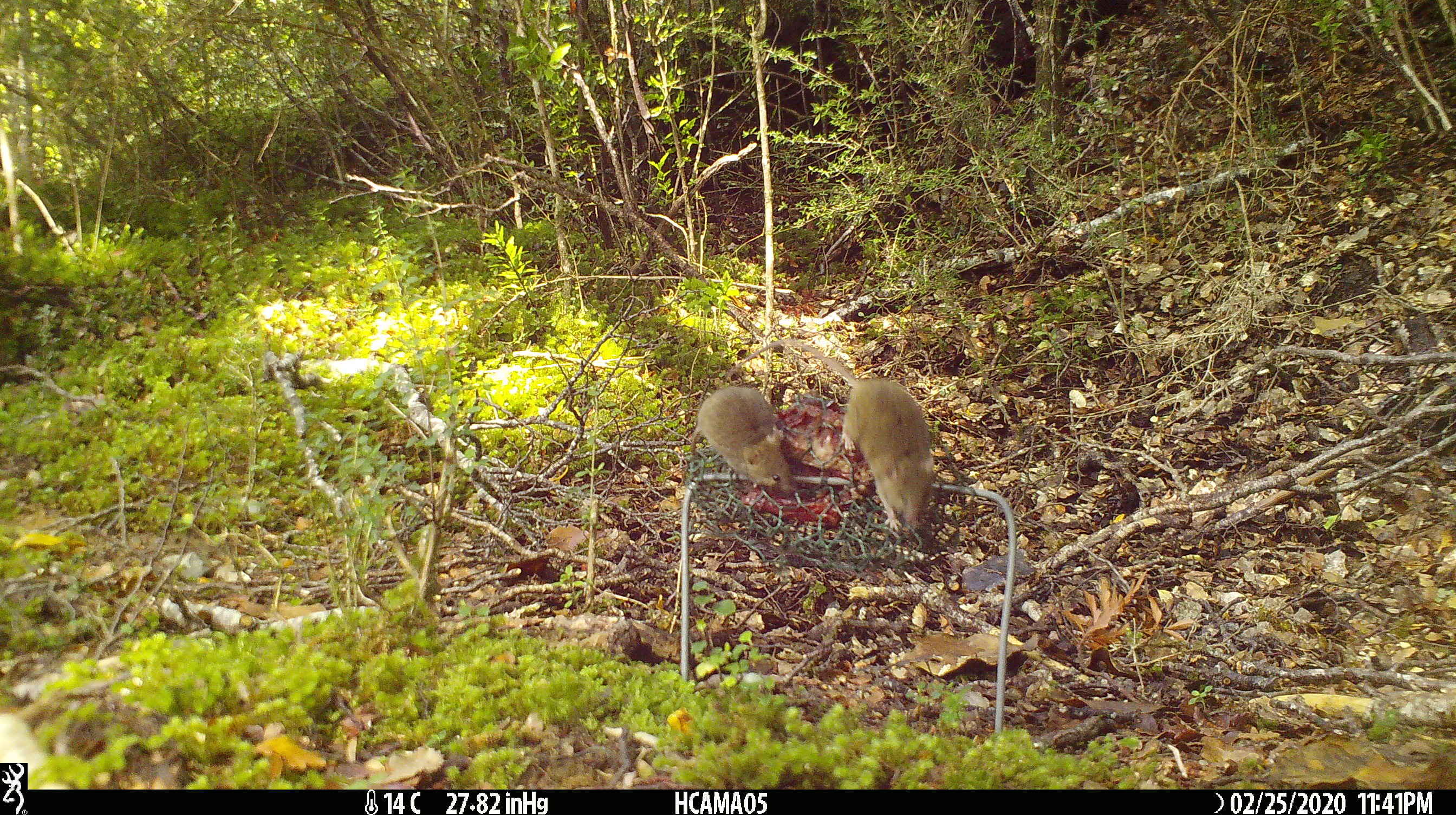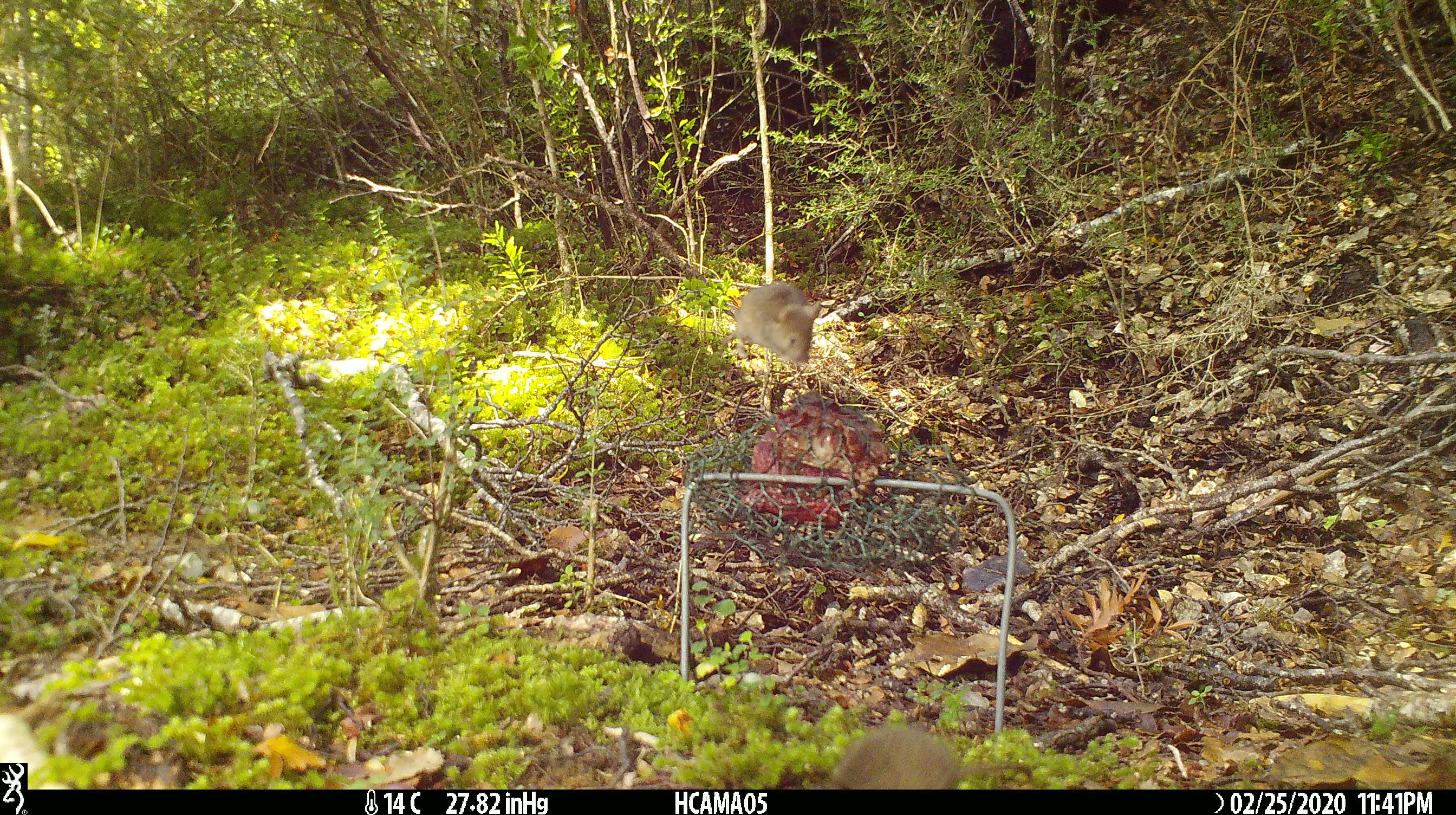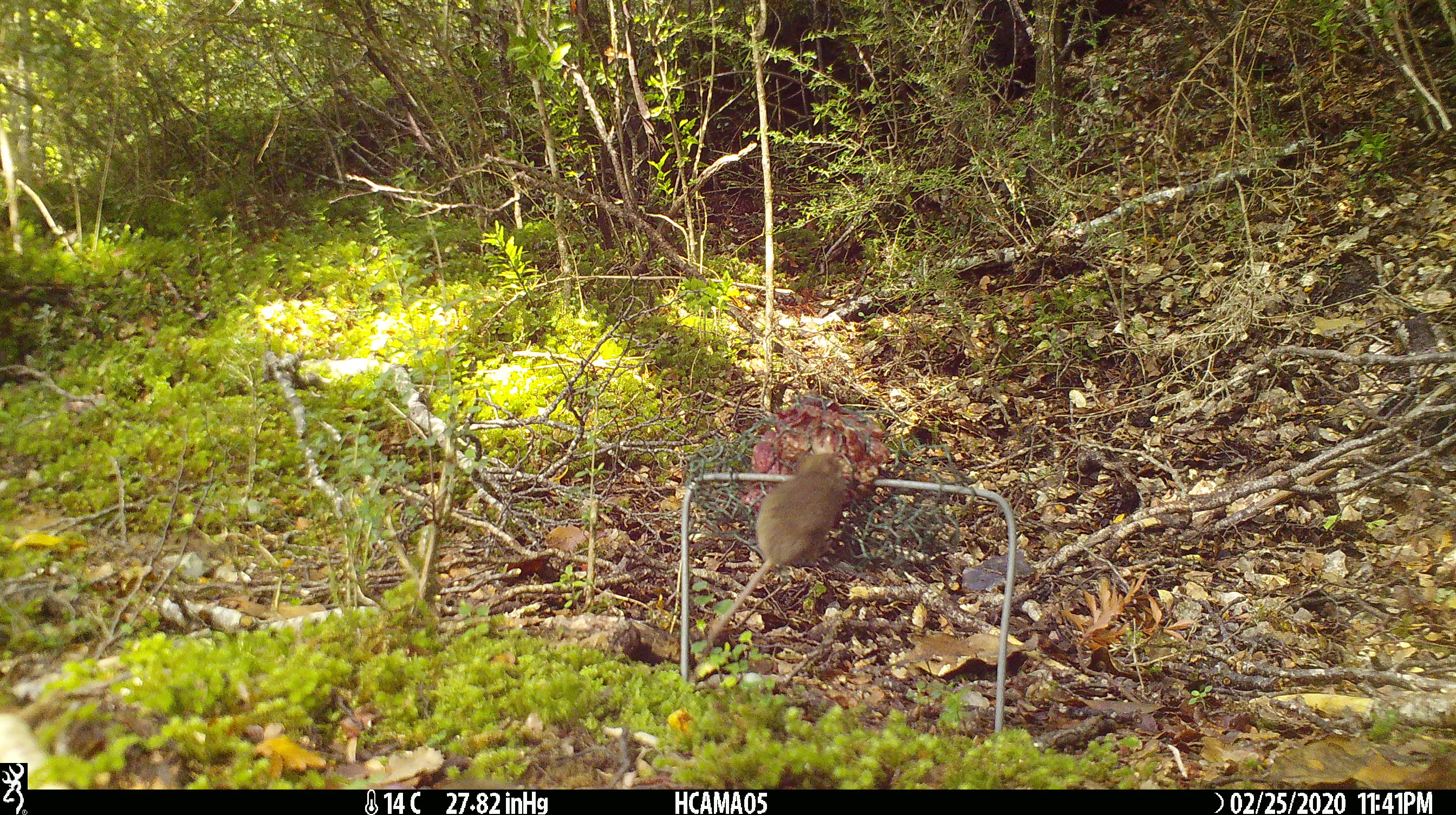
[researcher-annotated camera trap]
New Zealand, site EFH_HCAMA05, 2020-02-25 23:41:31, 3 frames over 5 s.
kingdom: Animalia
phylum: Chordata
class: Mammalia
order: Rodentia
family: Muridae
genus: Mus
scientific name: Mus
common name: mouse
Mouse (Mus).